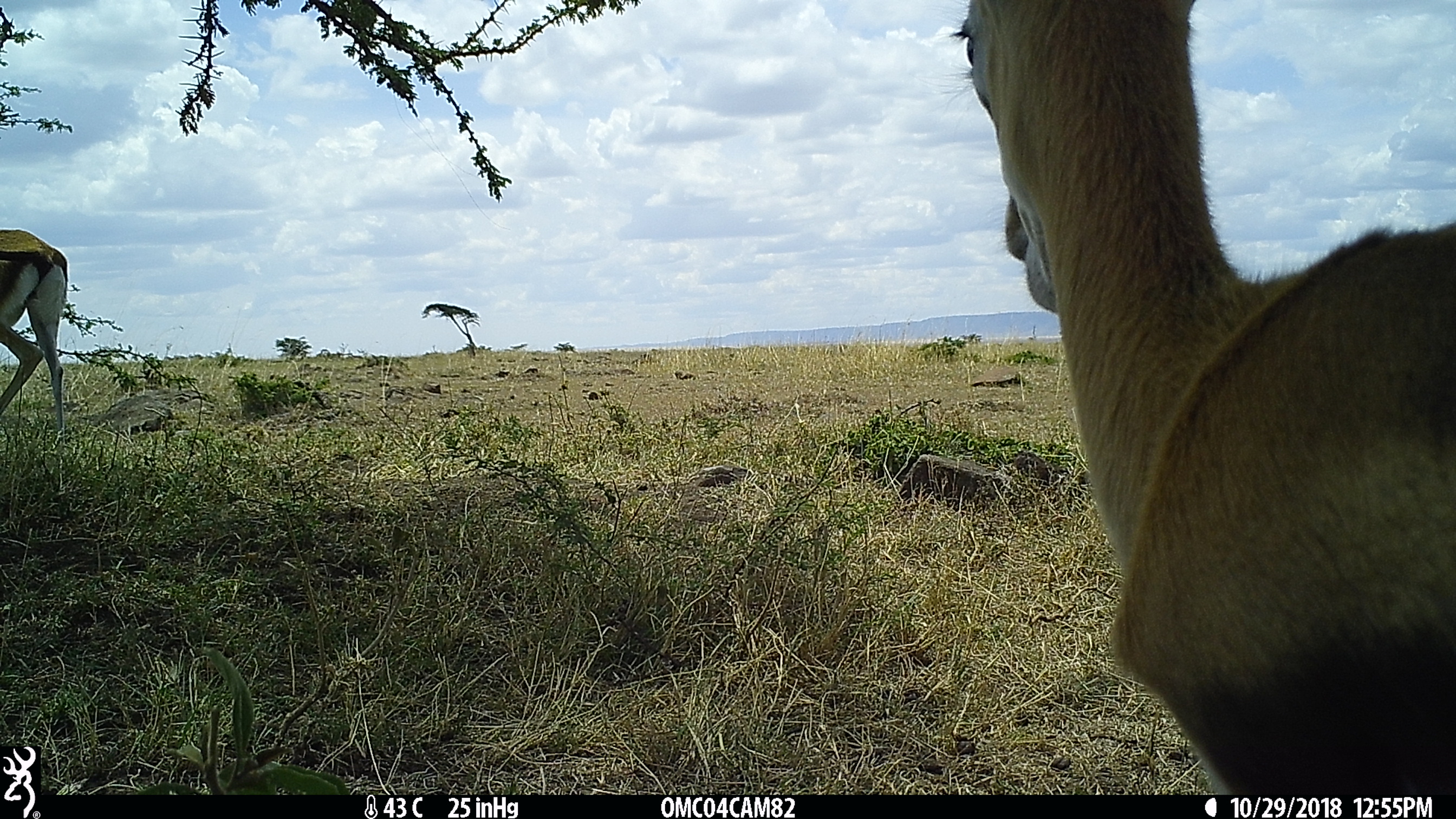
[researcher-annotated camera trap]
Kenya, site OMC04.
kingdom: Animalia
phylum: Chordata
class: Mammalia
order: Artiodactyla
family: Bovidae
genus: Eudorcas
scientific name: Eudorcas thomsonii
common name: thomon's gazelle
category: gazelle thomsons